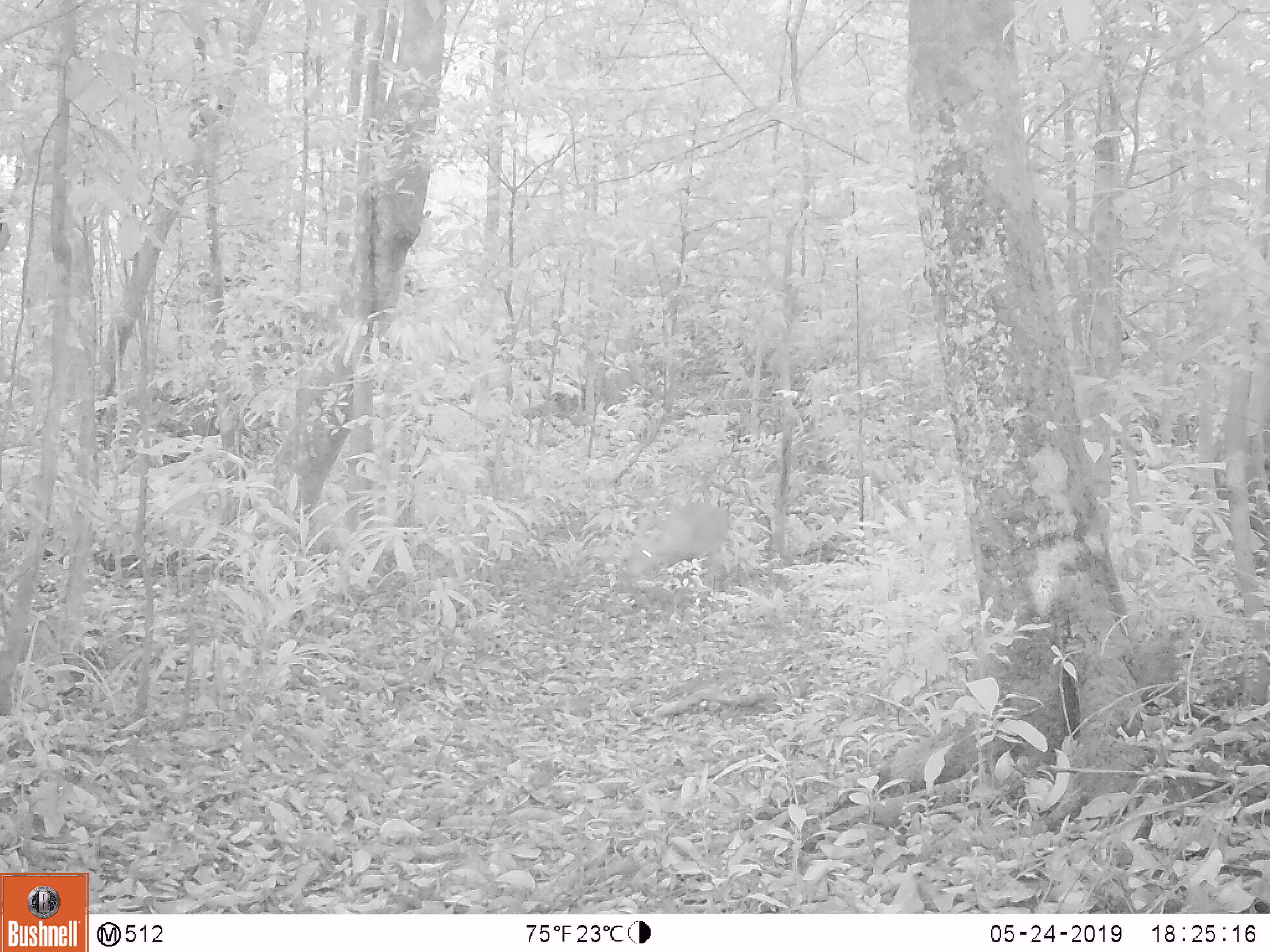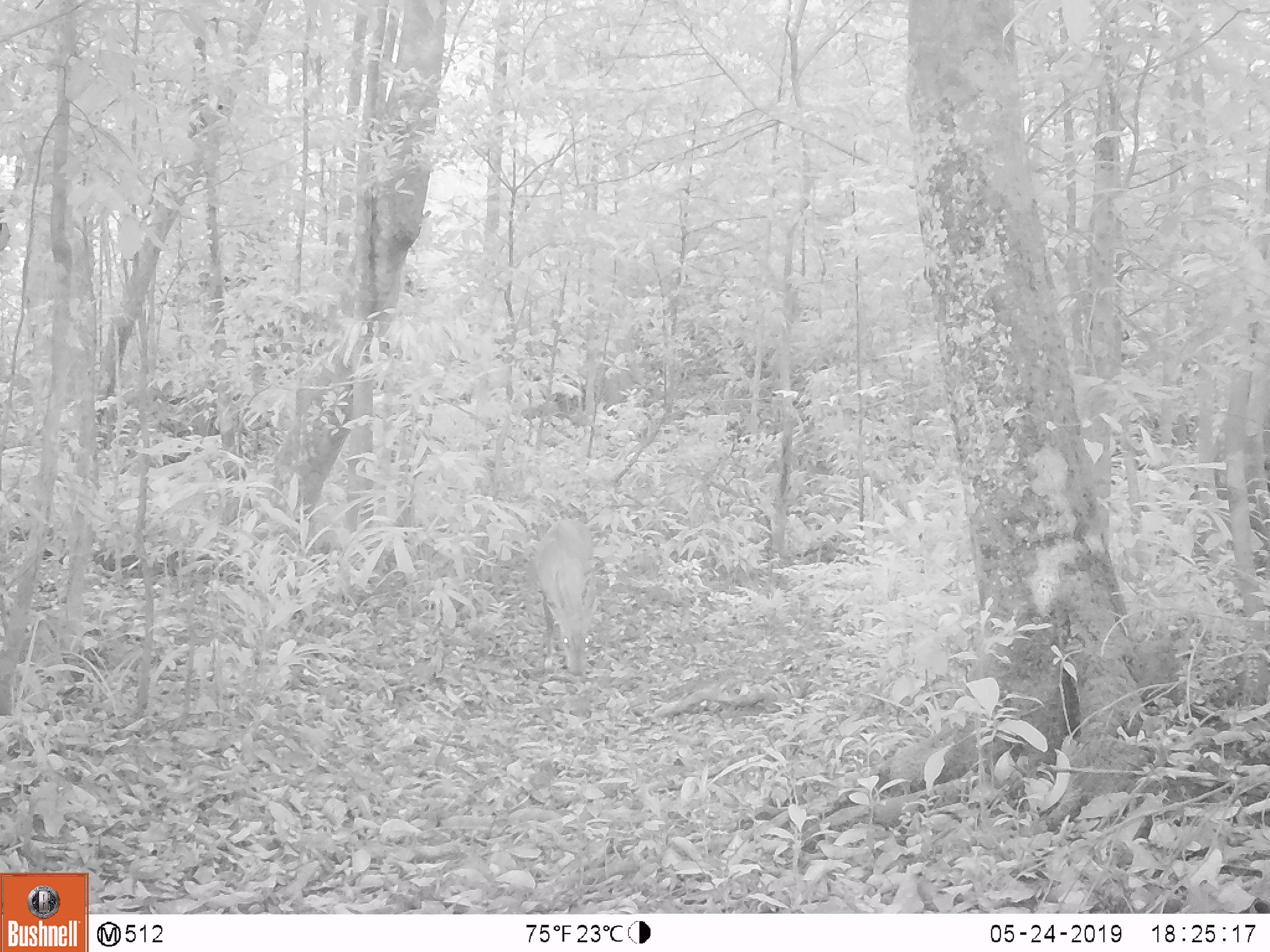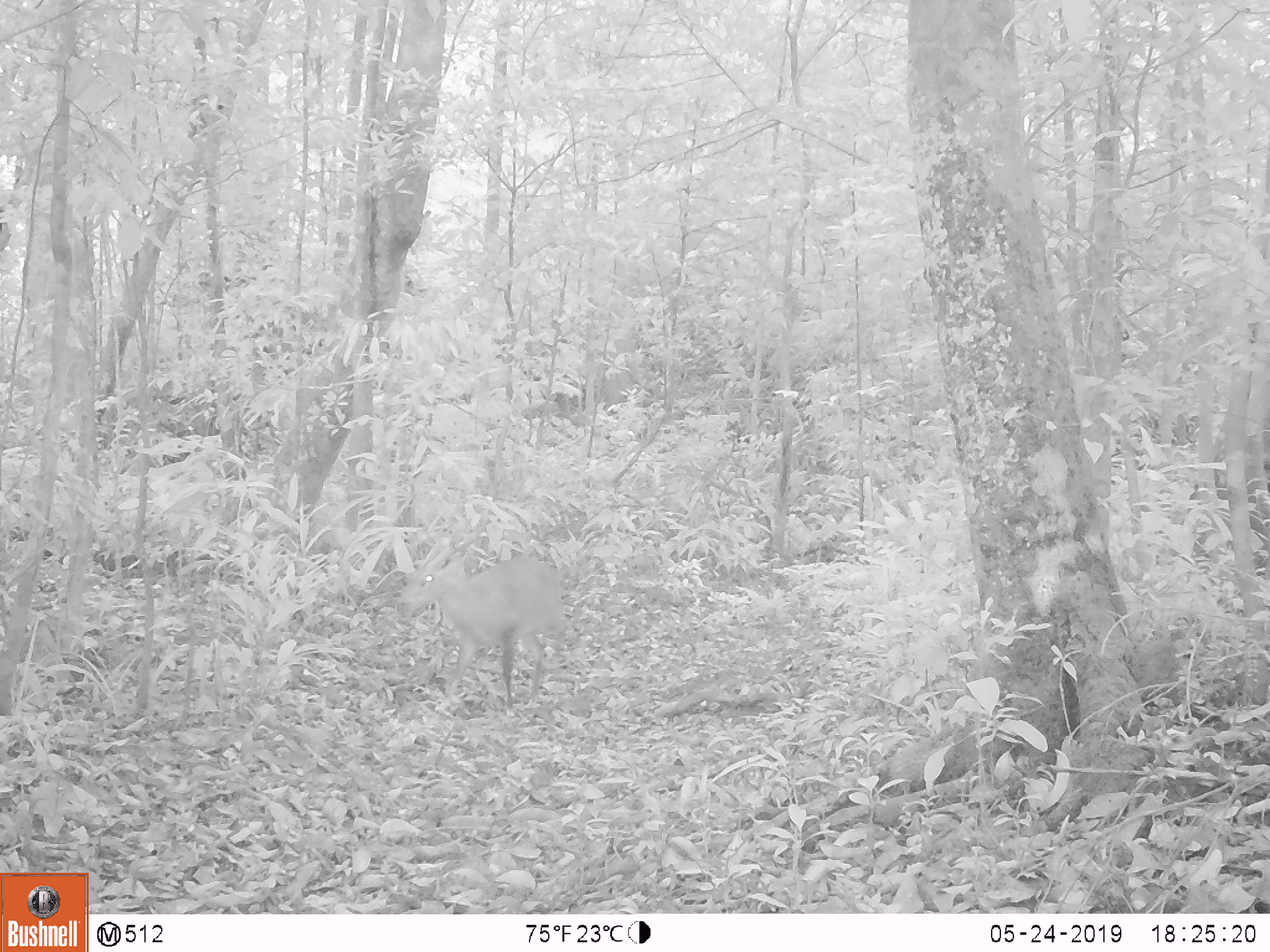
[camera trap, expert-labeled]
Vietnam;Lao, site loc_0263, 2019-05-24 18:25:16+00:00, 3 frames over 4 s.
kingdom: Animalia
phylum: Chordata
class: Mammalia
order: Artiodactyla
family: Cervidae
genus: Muntiacus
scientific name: Muntiacus vuquangensis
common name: large-antlered muntjac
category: large antlered muntjac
Large antlered muntjac (large-antlered muntjac) (Muntiacus vuquangensis). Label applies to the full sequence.